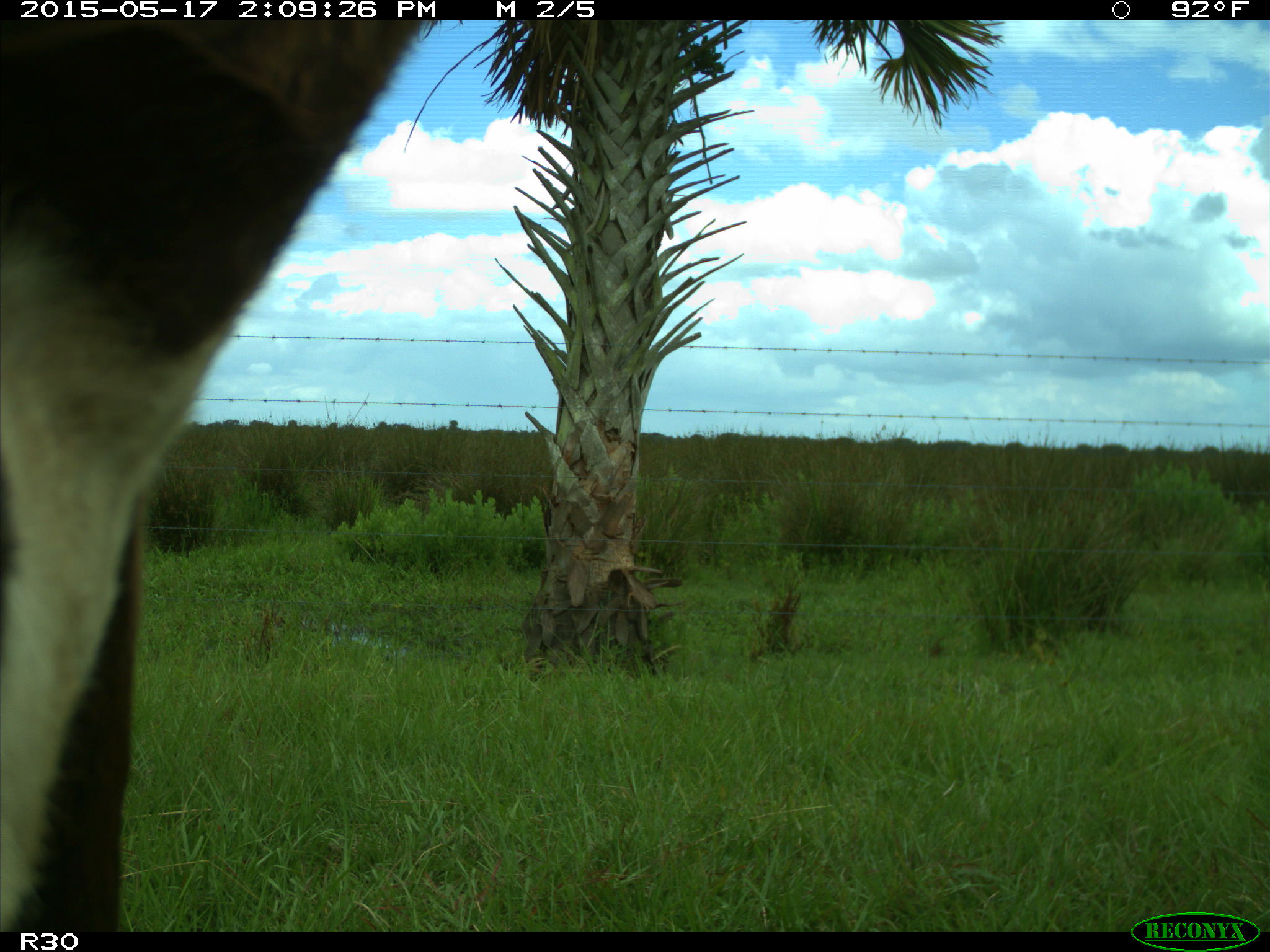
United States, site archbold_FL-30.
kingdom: Animalia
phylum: Chordata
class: Mammalia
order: Artiodactyla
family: Bovidae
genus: Bos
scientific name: Bos taurus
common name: domestic cow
Bos taurus (domestic cow).